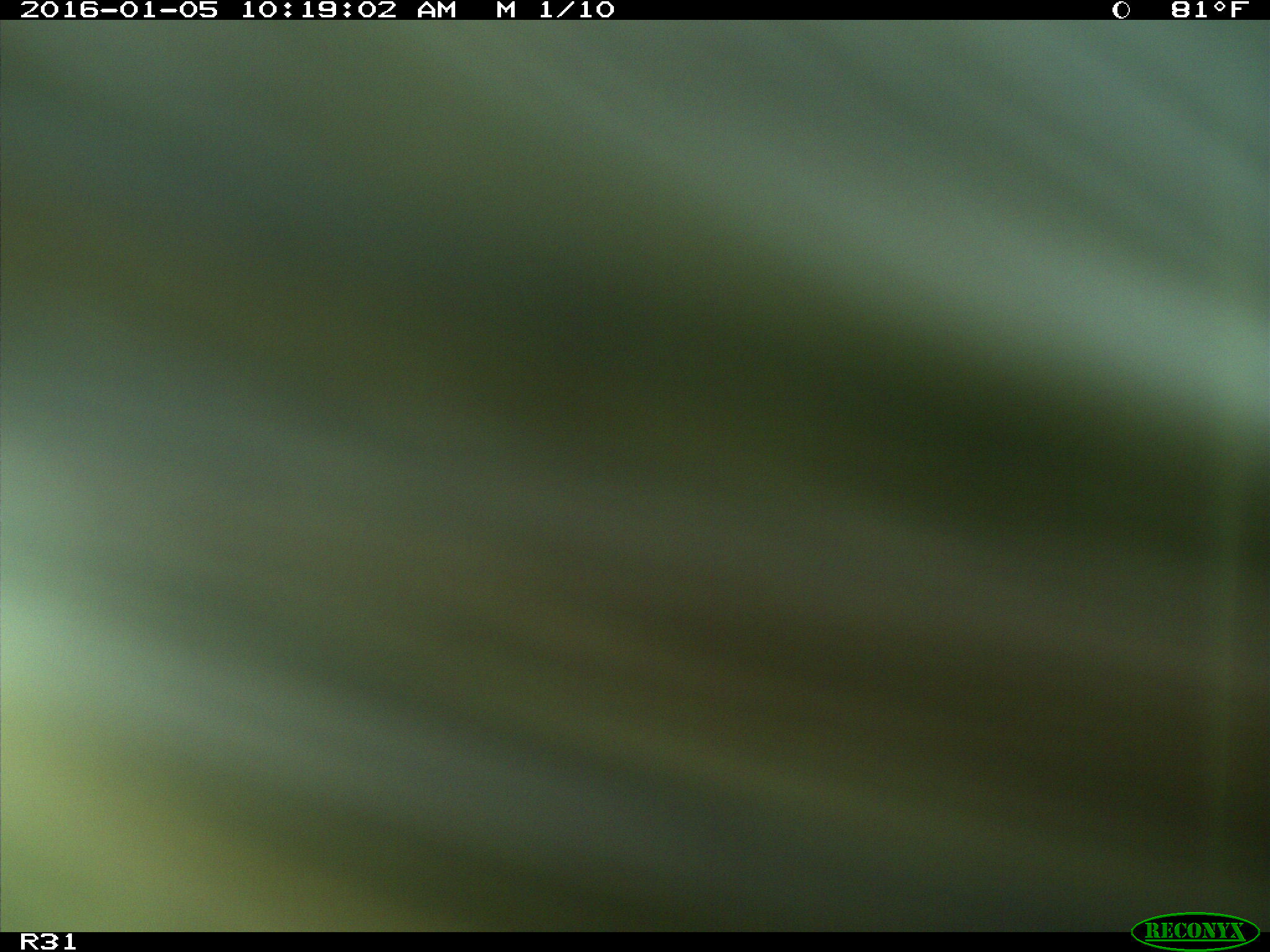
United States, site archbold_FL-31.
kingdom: Animalia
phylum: Chordata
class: Mammalia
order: Artiodactyla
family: Bovidae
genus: Bos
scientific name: Bos taurus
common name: domestic cow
Bos taurus (domestic cow).